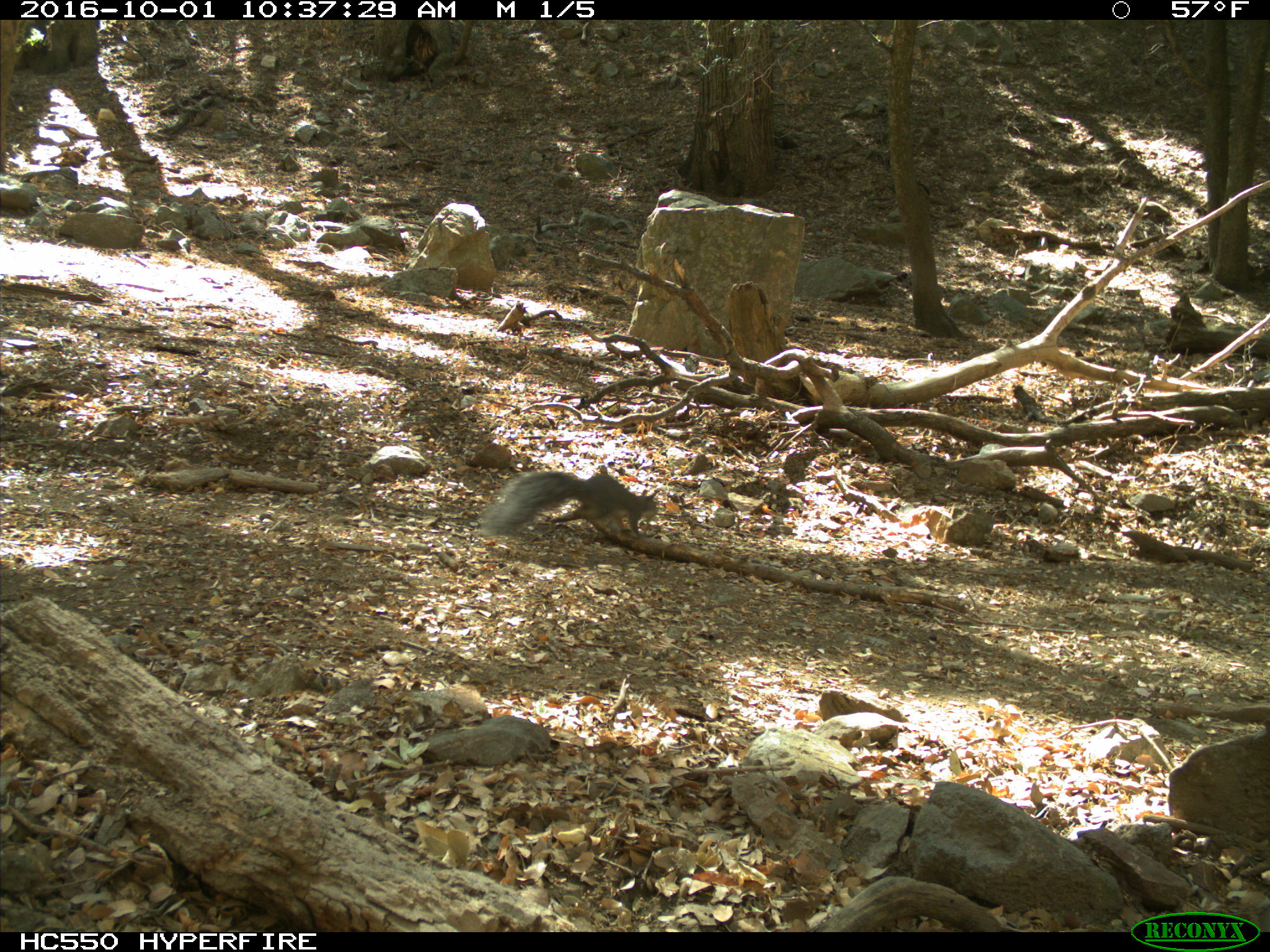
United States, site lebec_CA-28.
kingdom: Animalia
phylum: Chordata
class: Mammalia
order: Rodentia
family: Sciuridae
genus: Sciurus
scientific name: Sciurus carolinensis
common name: eastern gray squirrel